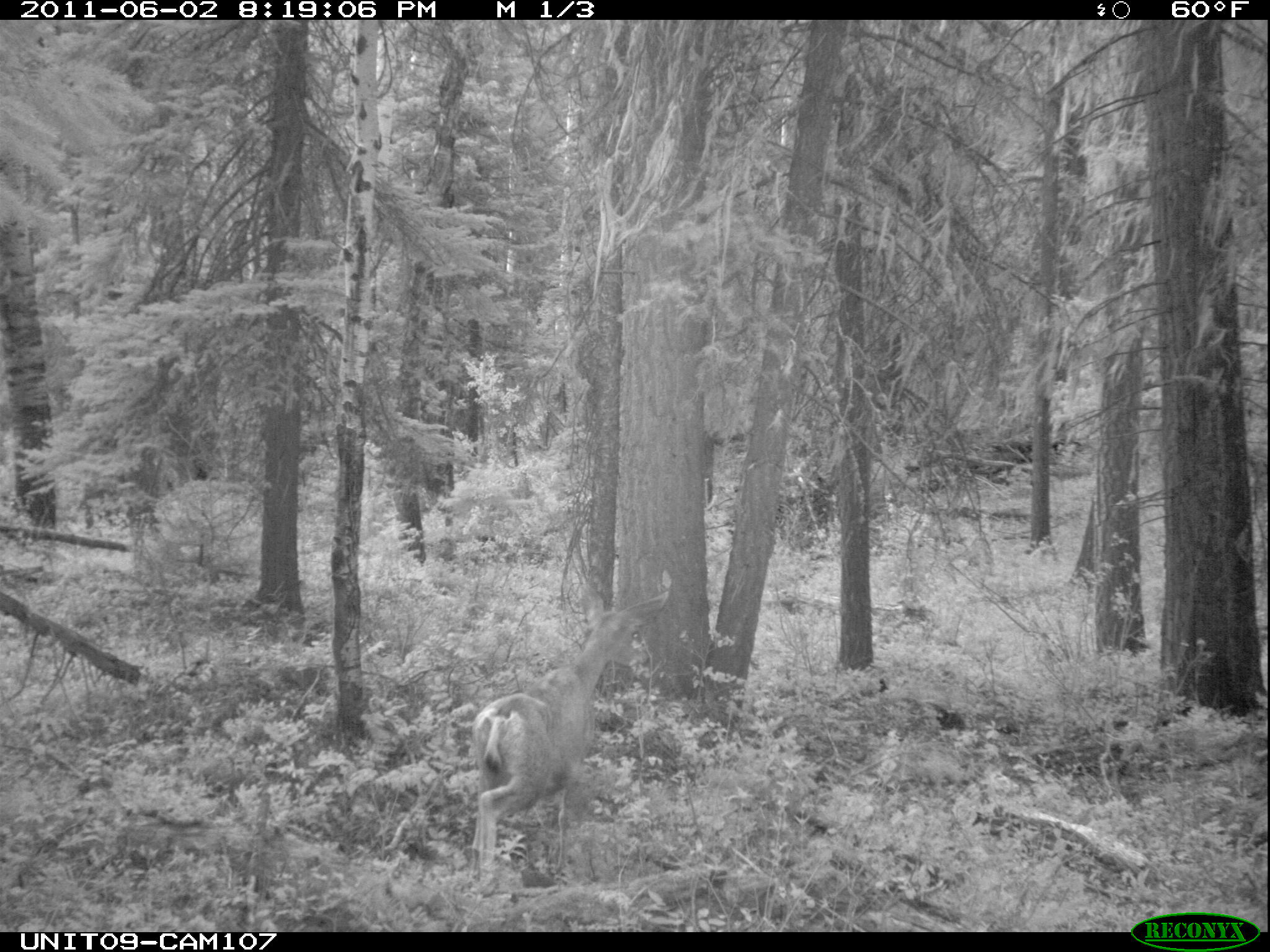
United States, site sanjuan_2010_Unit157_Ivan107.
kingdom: Animalia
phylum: Chordata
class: Mammalia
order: Artiodactyla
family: Cervidae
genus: Odocoileus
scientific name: Odocoileus hemionus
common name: mule deer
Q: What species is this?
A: Odocoileus hemionus (mule deer).